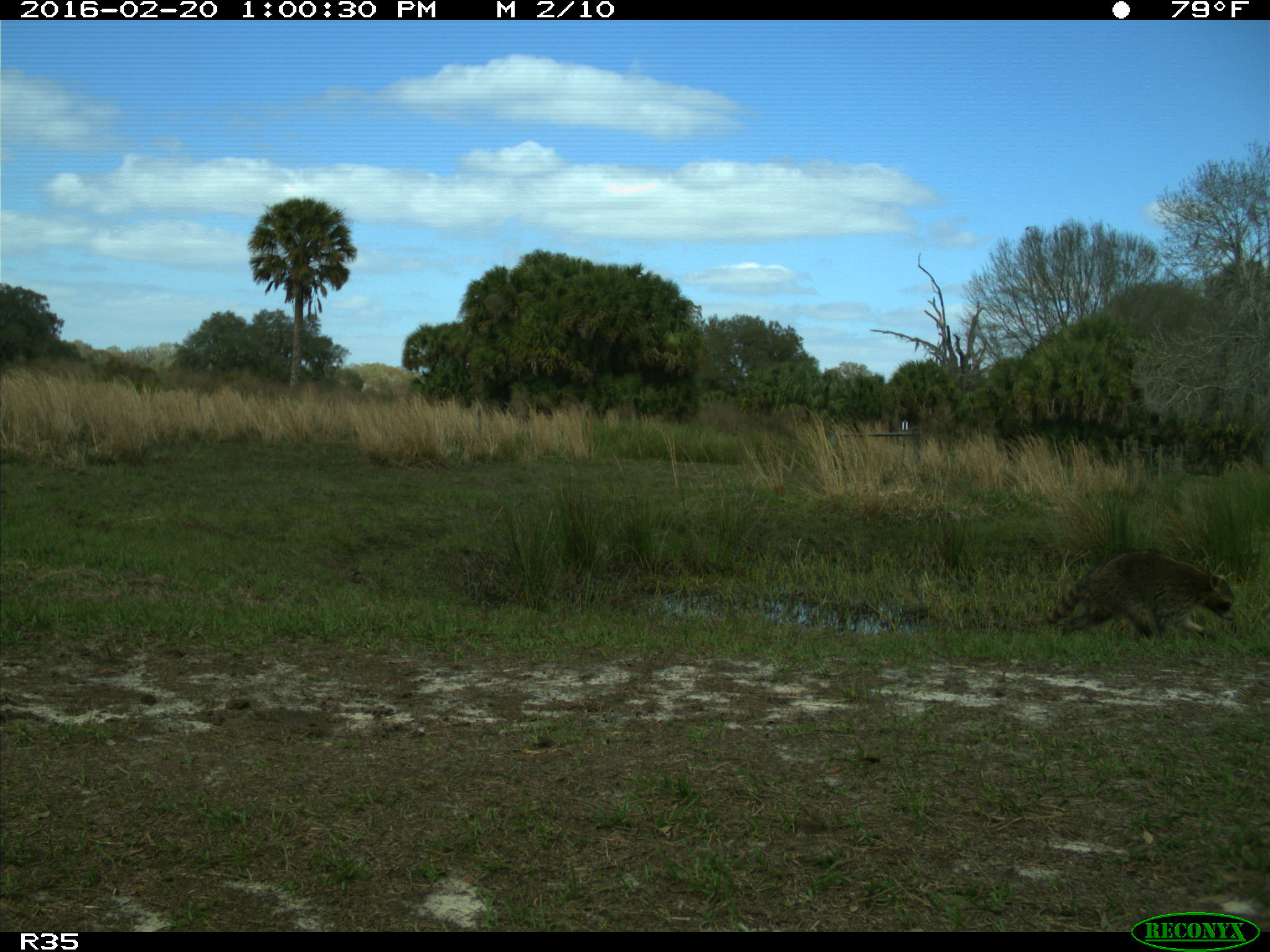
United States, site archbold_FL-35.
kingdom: Animalia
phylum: Chordata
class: Mammalia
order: Carnivora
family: Procyonidae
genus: Procyon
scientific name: Procyon lotor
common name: common raccoon